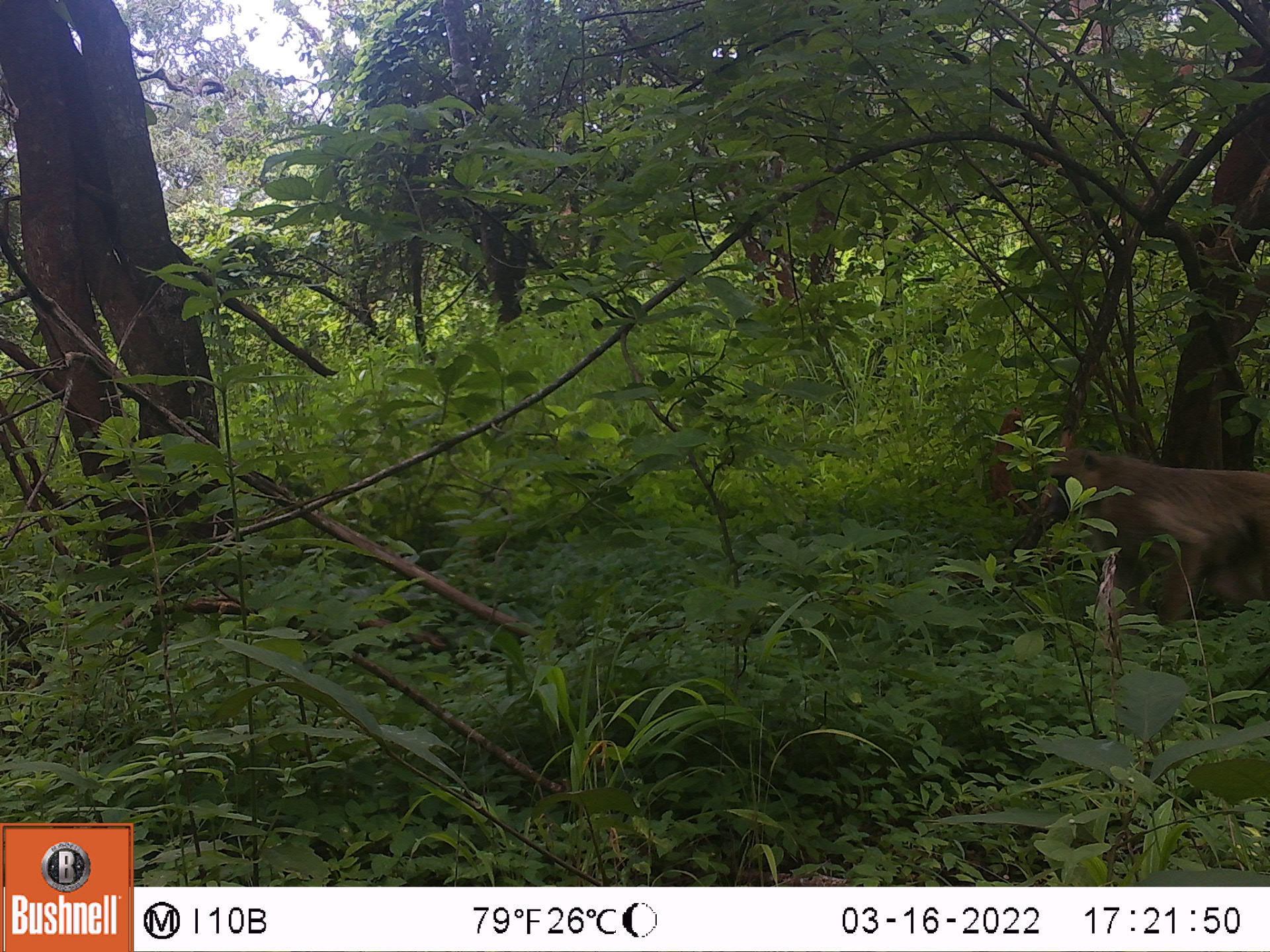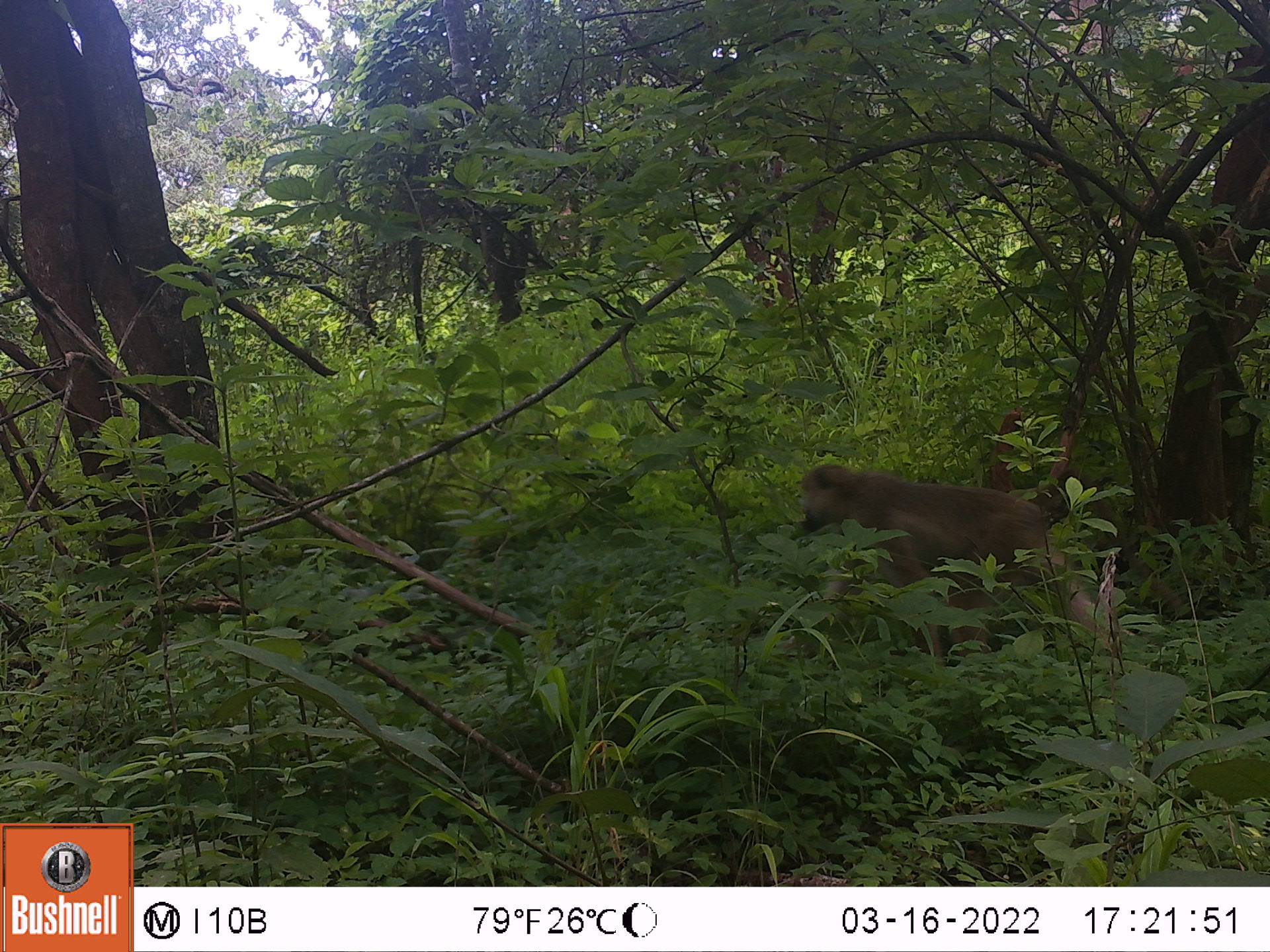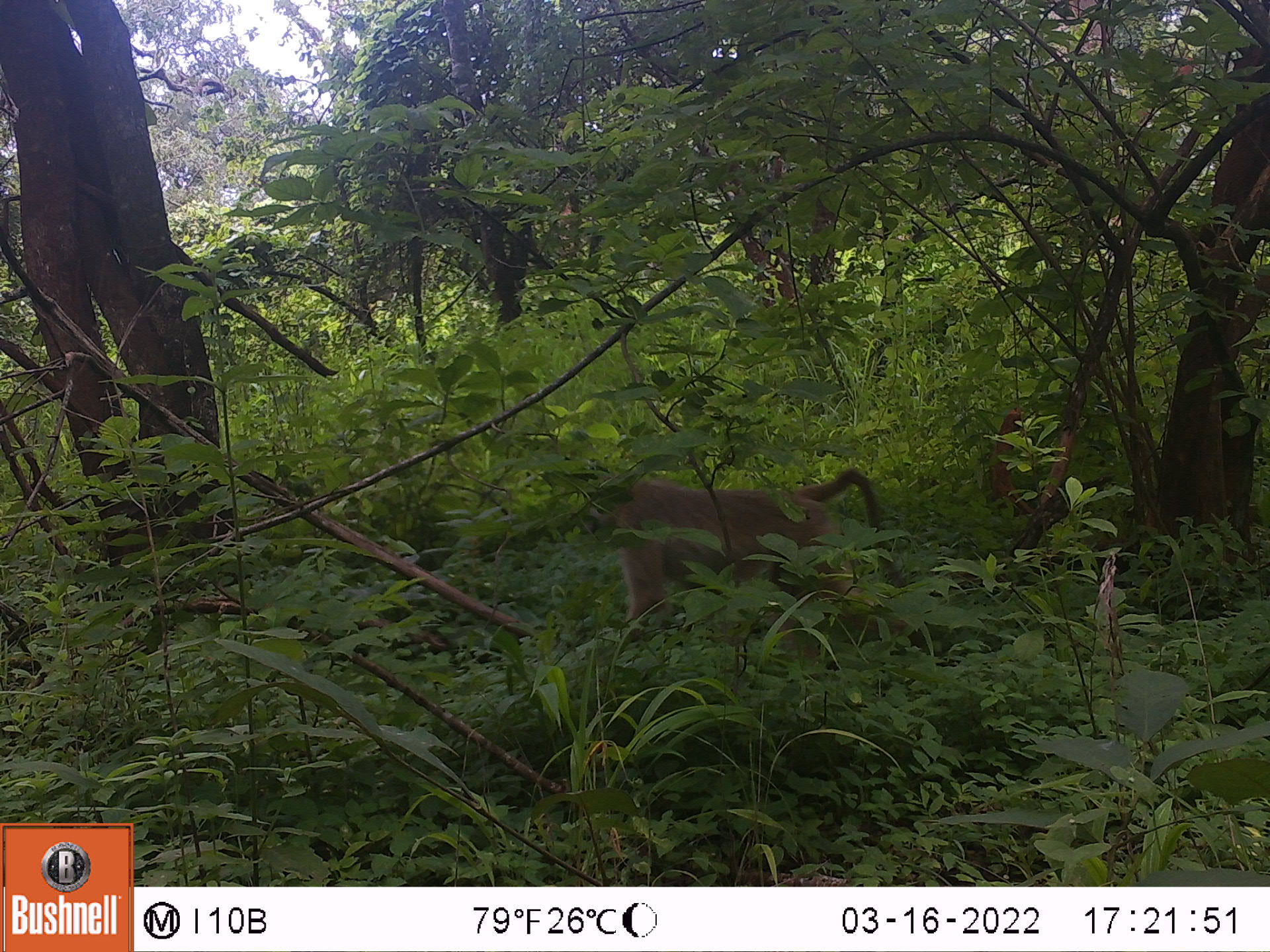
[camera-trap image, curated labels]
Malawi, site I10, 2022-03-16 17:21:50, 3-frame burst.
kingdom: Animalia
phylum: Chordata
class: Mammalia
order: Primates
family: Cercopithecidae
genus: Papio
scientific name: Papio cynocephalus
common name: yellow baboon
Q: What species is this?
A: Yellow baboon (Papio cynocephalus).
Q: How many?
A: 1.